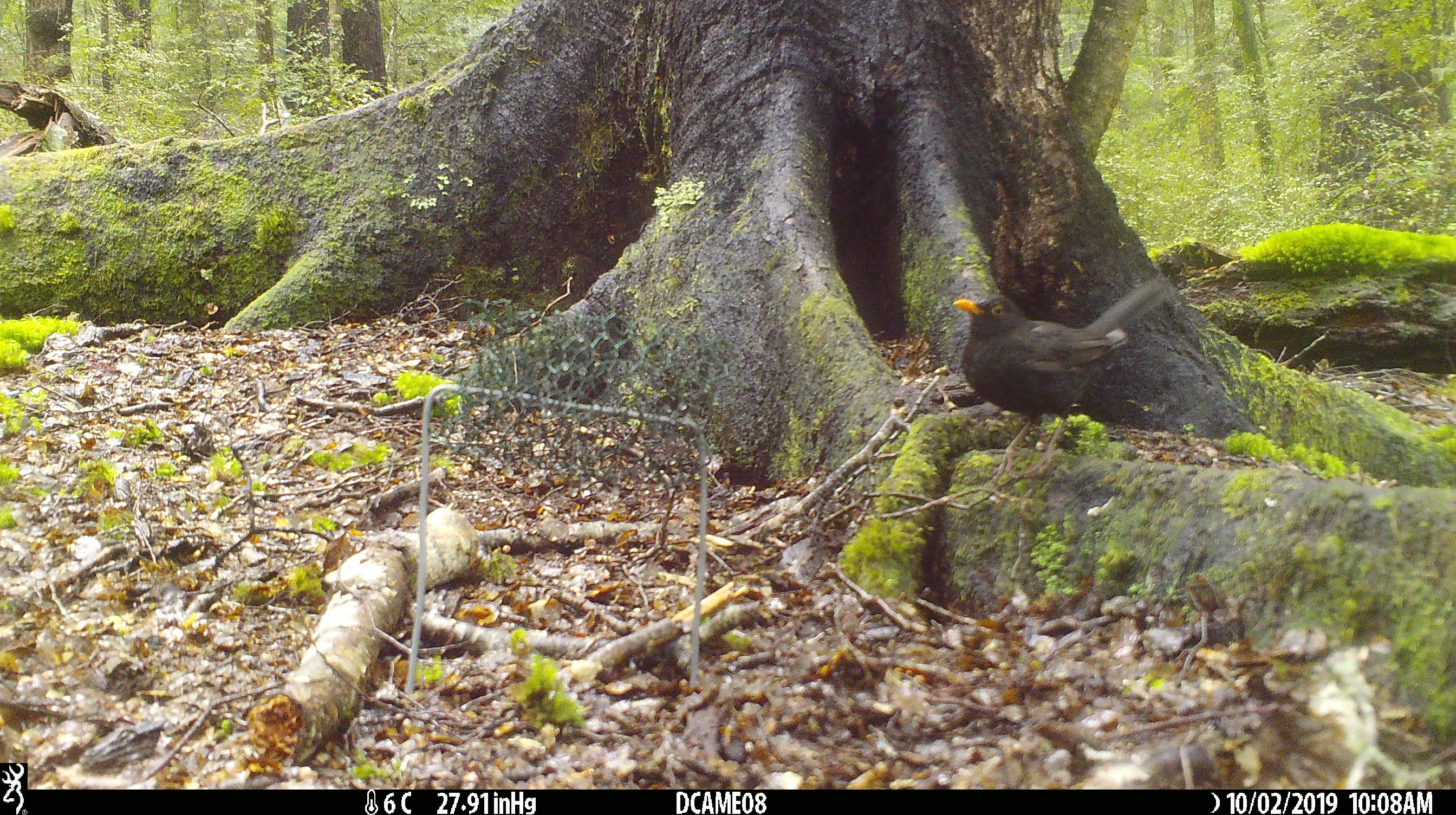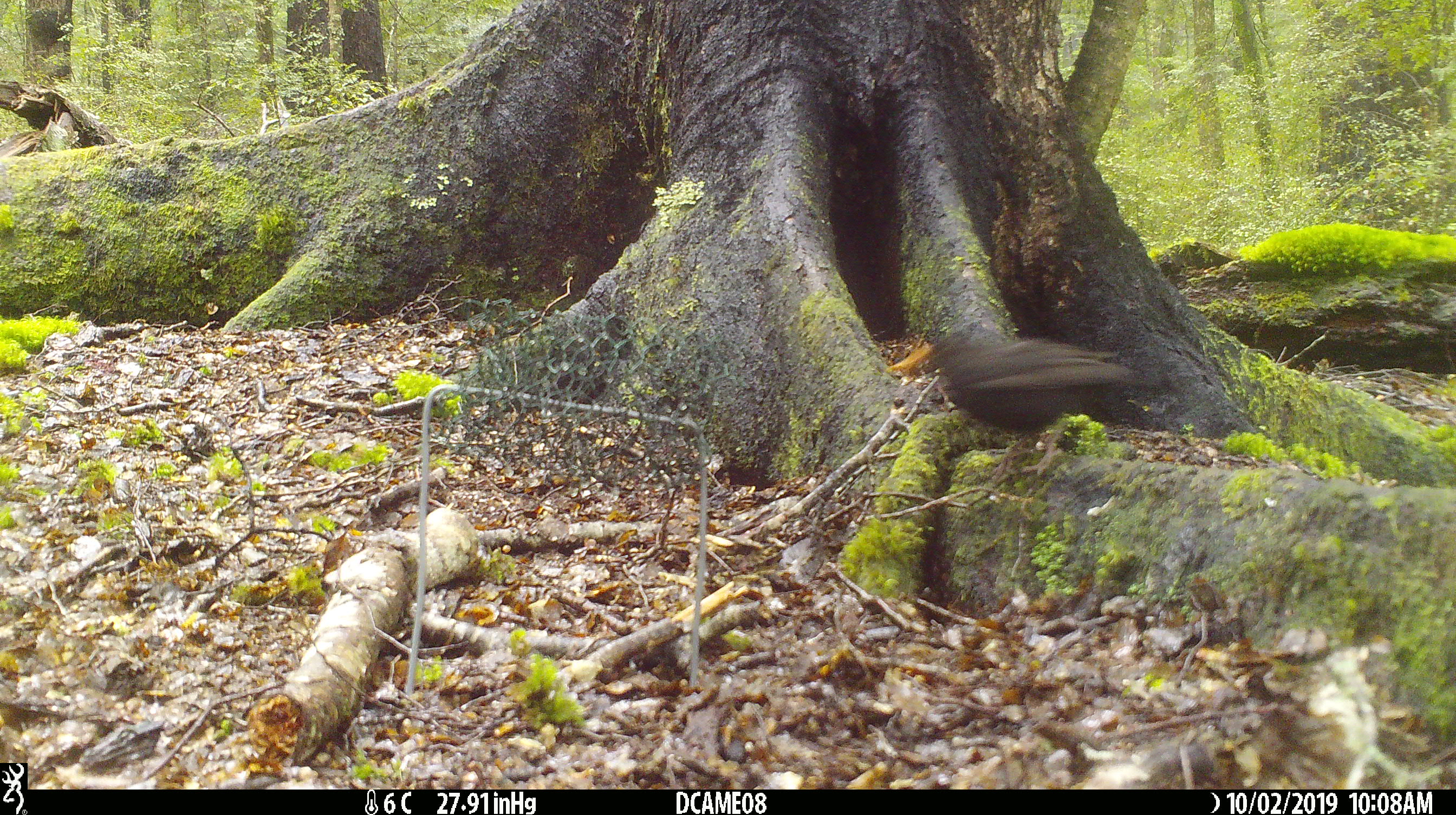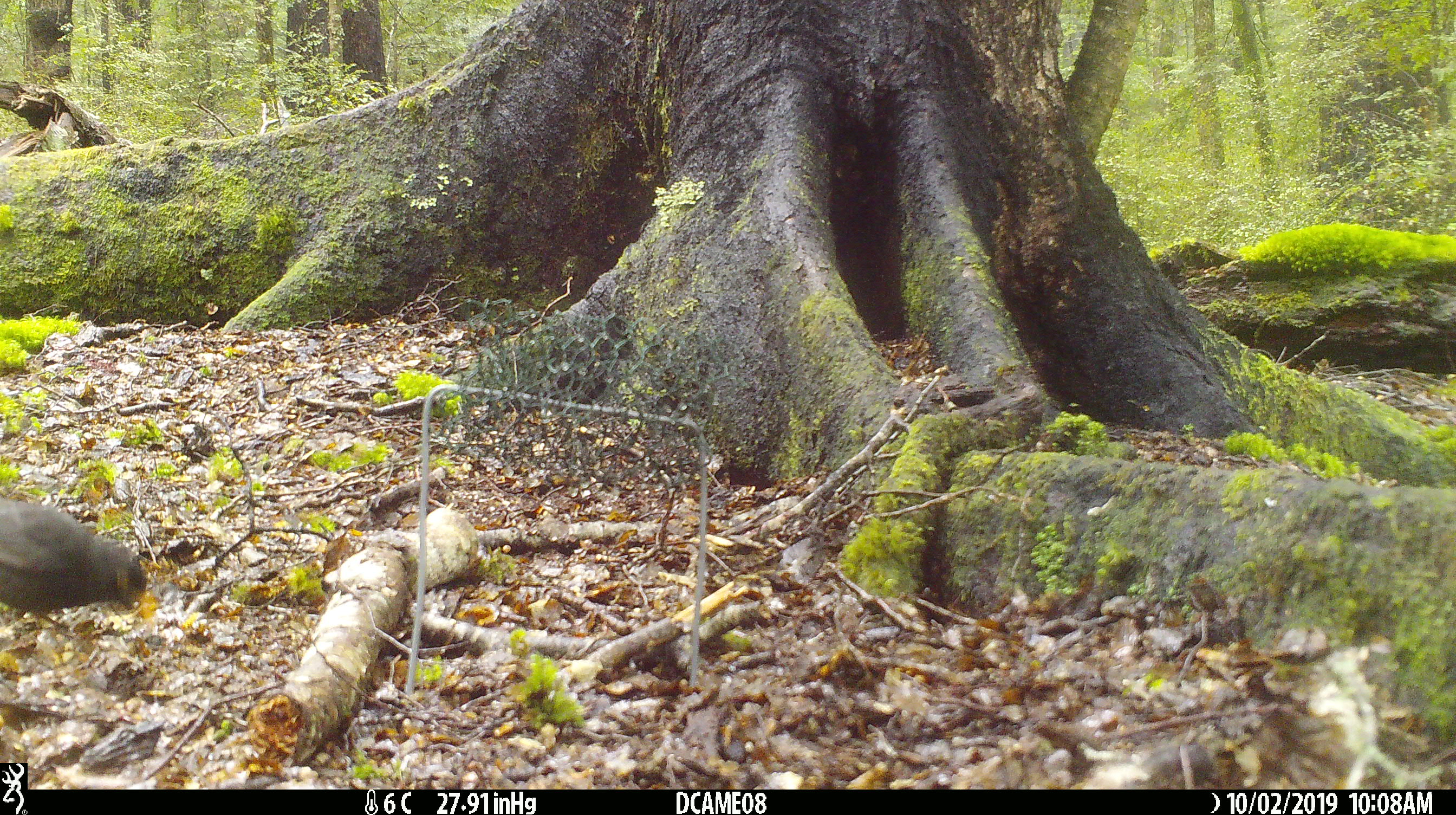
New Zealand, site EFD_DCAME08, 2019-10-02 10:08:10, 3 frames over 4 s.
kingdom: Animalia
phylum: Chordata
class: Aves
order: Passeriformes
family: Turdidae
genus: Turdus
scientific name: Turdus merula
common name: eurasian blackbird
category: blackbird